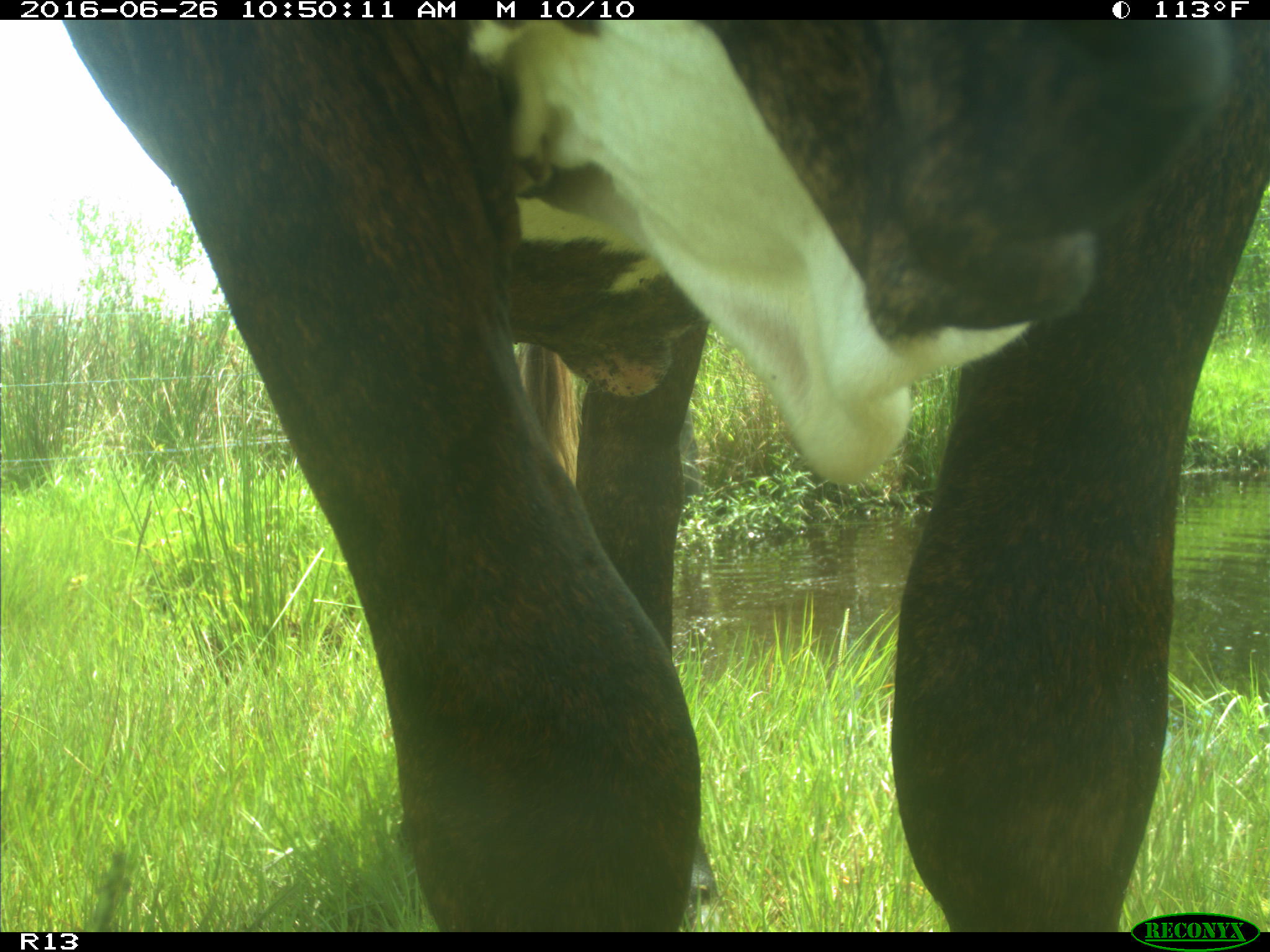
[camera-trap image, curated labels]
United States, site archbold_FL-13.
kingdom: Animalia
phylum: Chordata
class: Mammalia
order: Artiodactyla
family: Bovidae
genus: Bos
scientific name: Bos taurus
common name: domestic cow